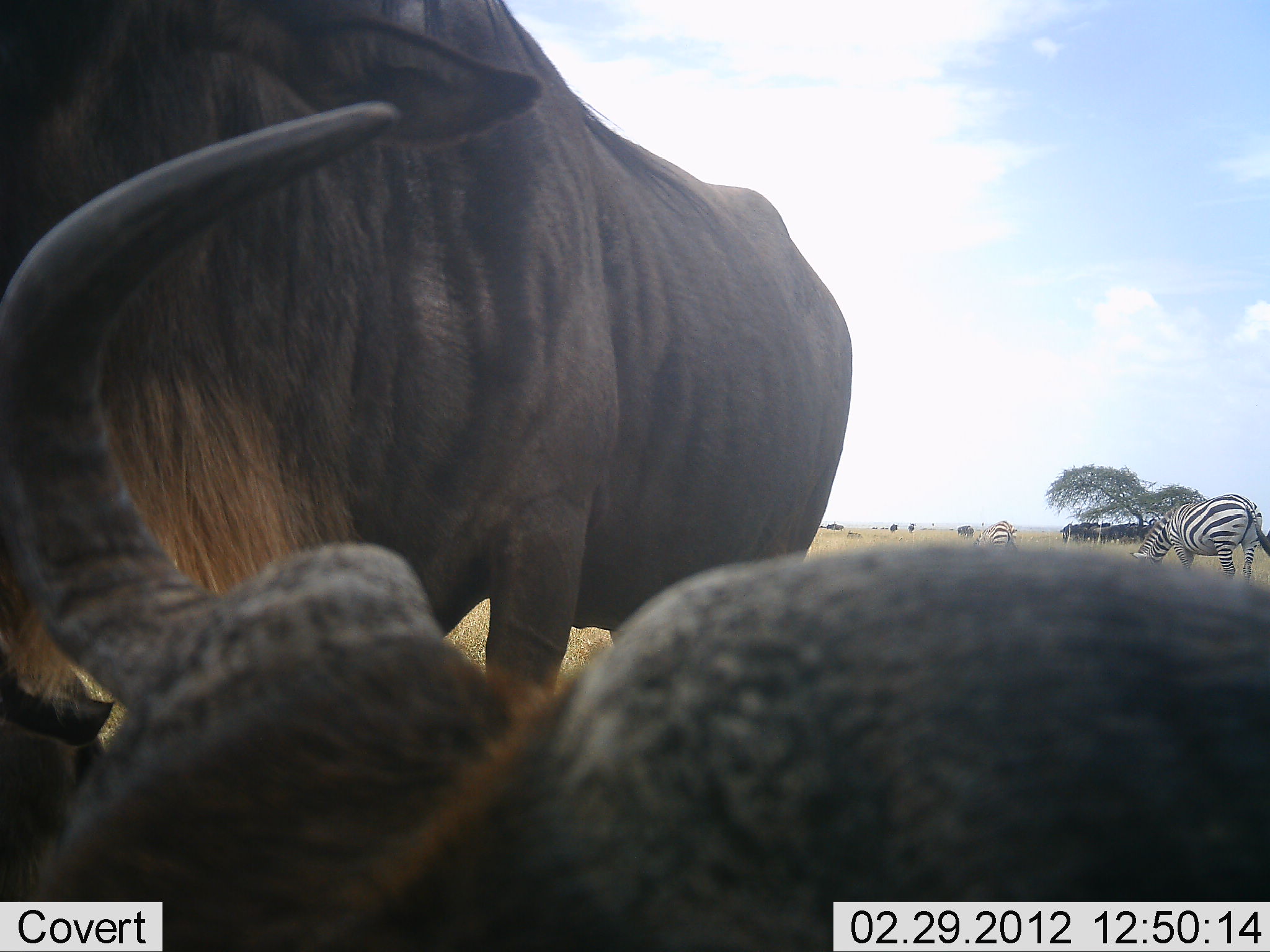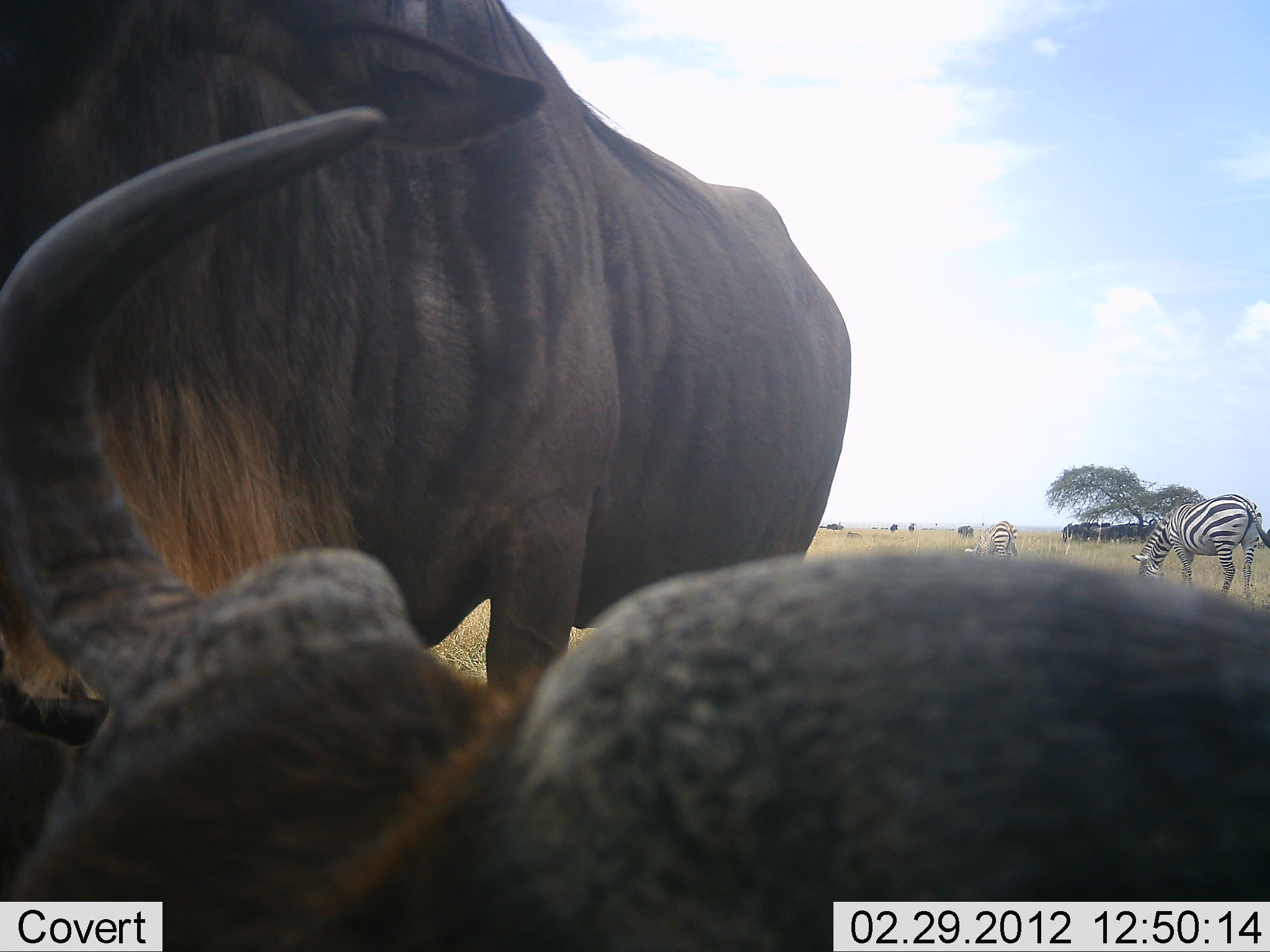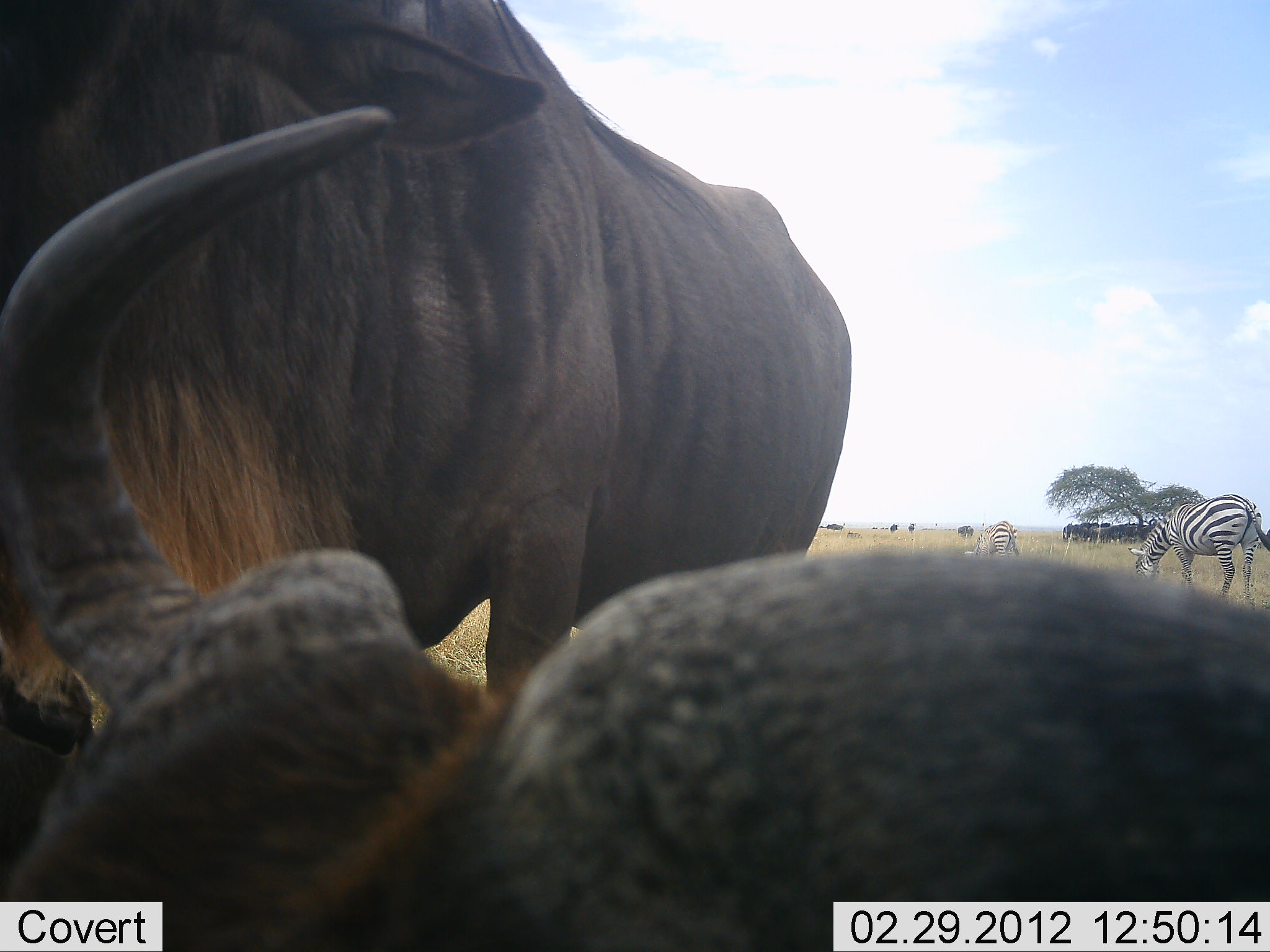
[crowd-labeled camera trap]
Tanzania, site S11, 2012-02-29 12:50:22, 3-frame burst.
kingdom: Animalia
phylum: Chordata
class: Mammalia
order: Artiodactyla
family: Bovidae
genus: Connochaetes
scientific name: Connochaetes taurinus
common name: blue wildebeest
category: wildebeest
Wildebeest (blue wildebeest) (Connochaetes taurinus), count 2. Behavior (volunteer vote fractions): standing 80%, resting 88%, moving 4%, interacting 0%. Young present (vote fraction): 0%. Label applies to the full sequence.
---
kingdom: Animalia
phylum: Chordata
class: Mammalia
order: Perissodactyla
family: Equidae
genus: Equus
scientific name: Equus quagga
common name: plains zebra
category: zebra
Zebra (plains zebra) (Equus quagga), count 2. Behavior (volunteer vote fractions): standing 10%, resting 0%, moving 0%, interacting 0%. Young present (vote fraction): 0%. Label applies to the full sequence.